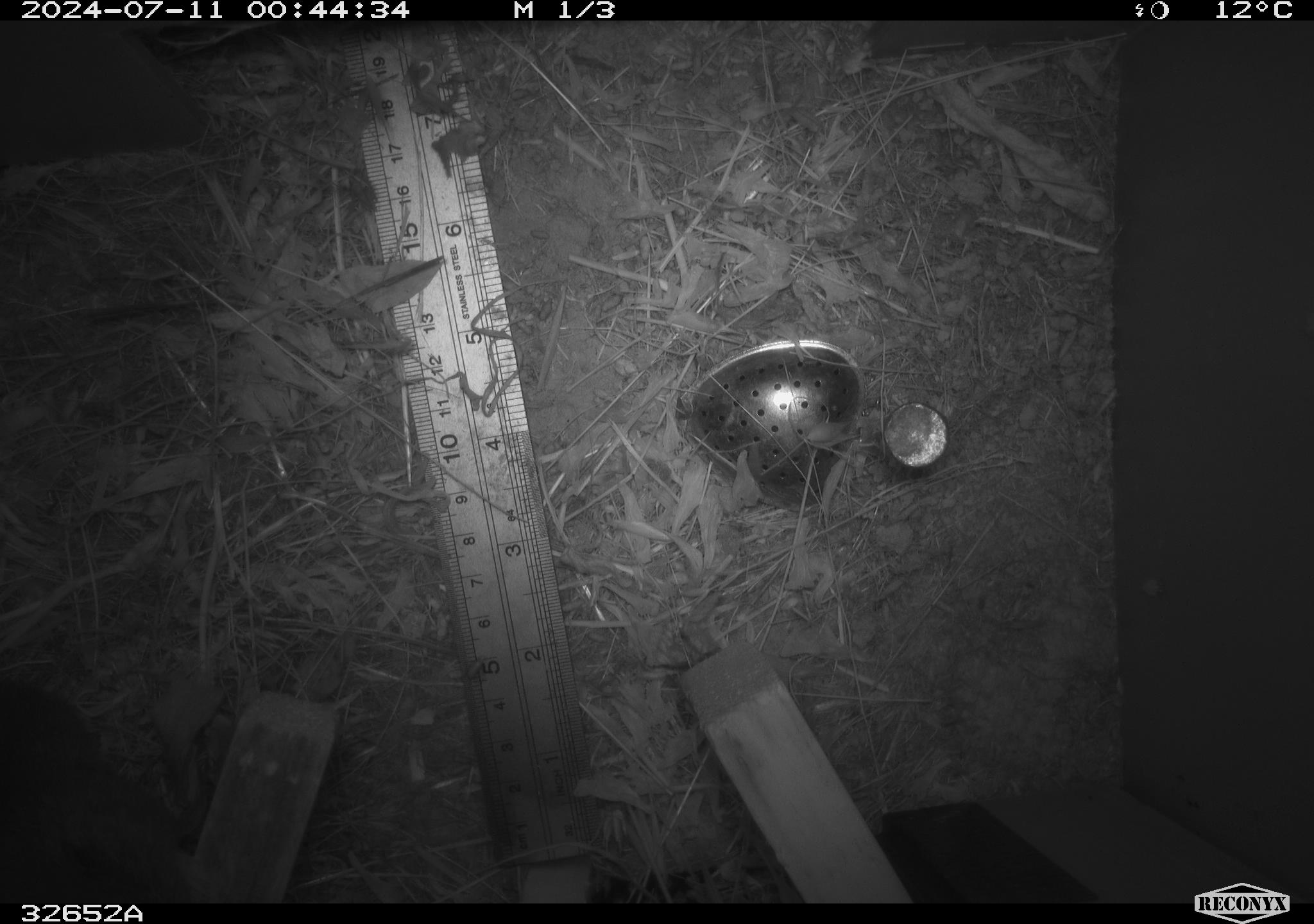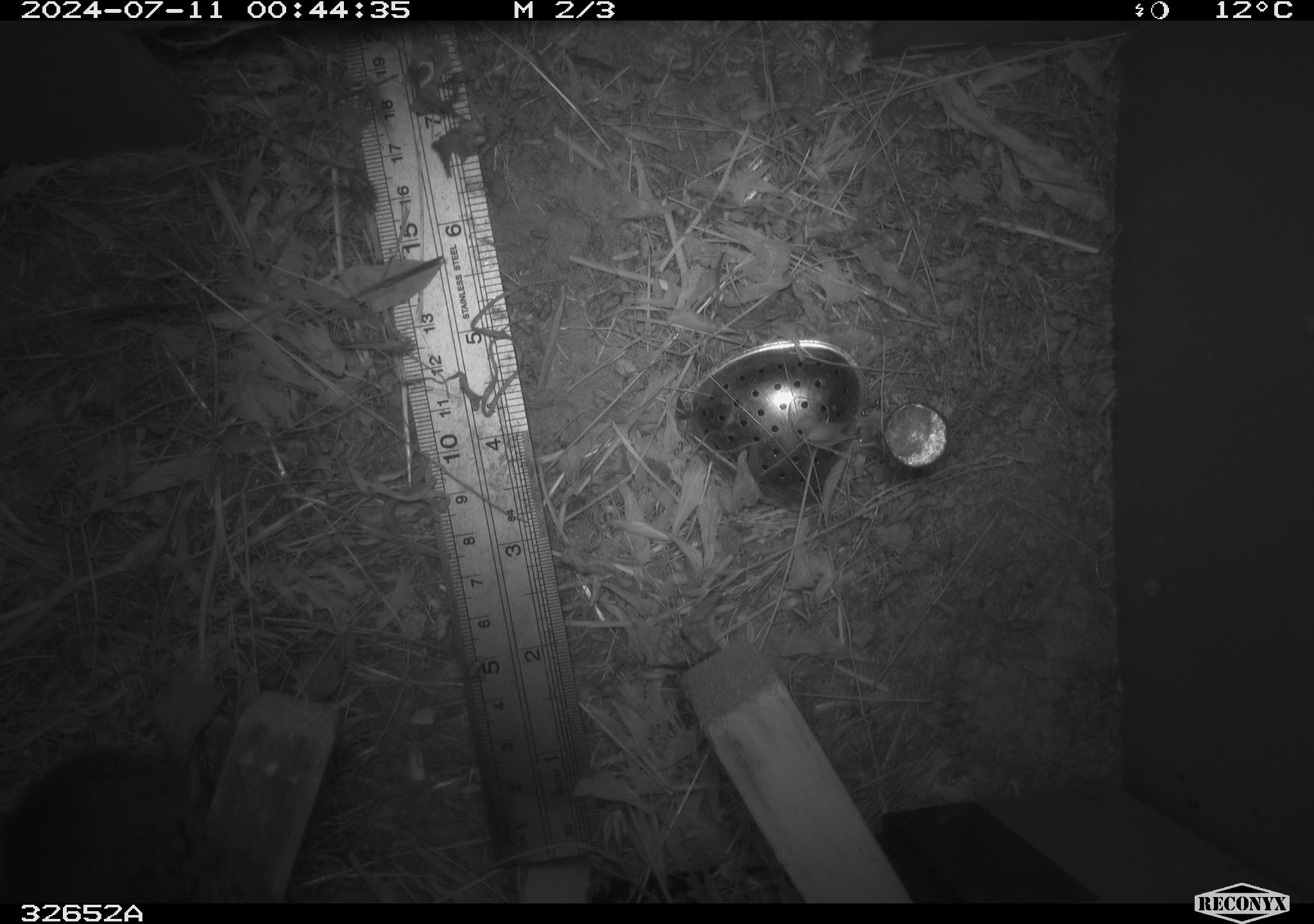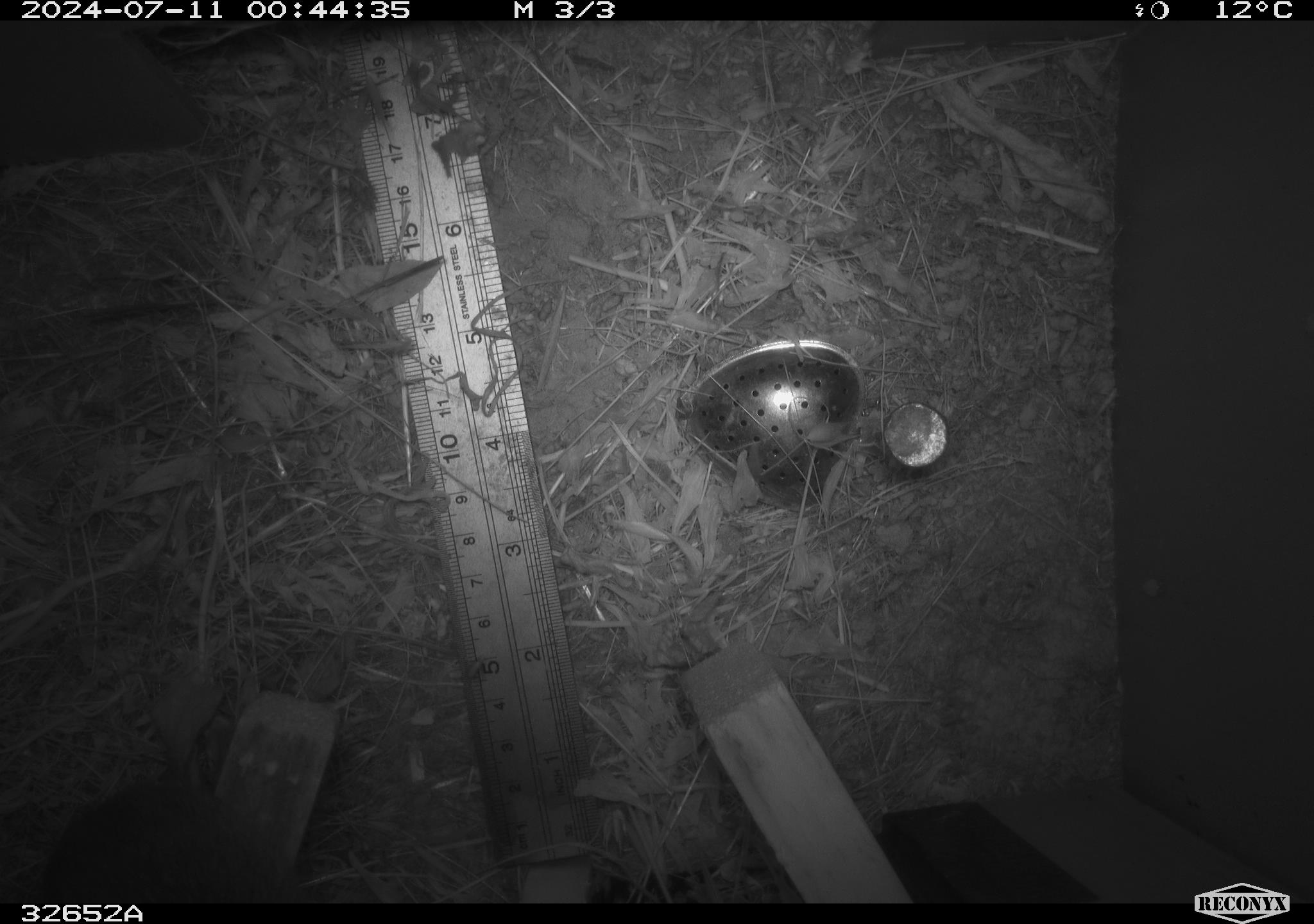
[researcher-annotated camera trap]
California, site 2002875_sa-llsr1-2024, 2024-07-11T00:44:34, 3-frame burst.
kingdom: Animalia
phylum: Chordata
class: Mammalia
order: Rodentia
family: Cricetidae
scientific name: Arvicolinae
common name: voles, lemmings, and muskrats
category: arvicolinae subfamily